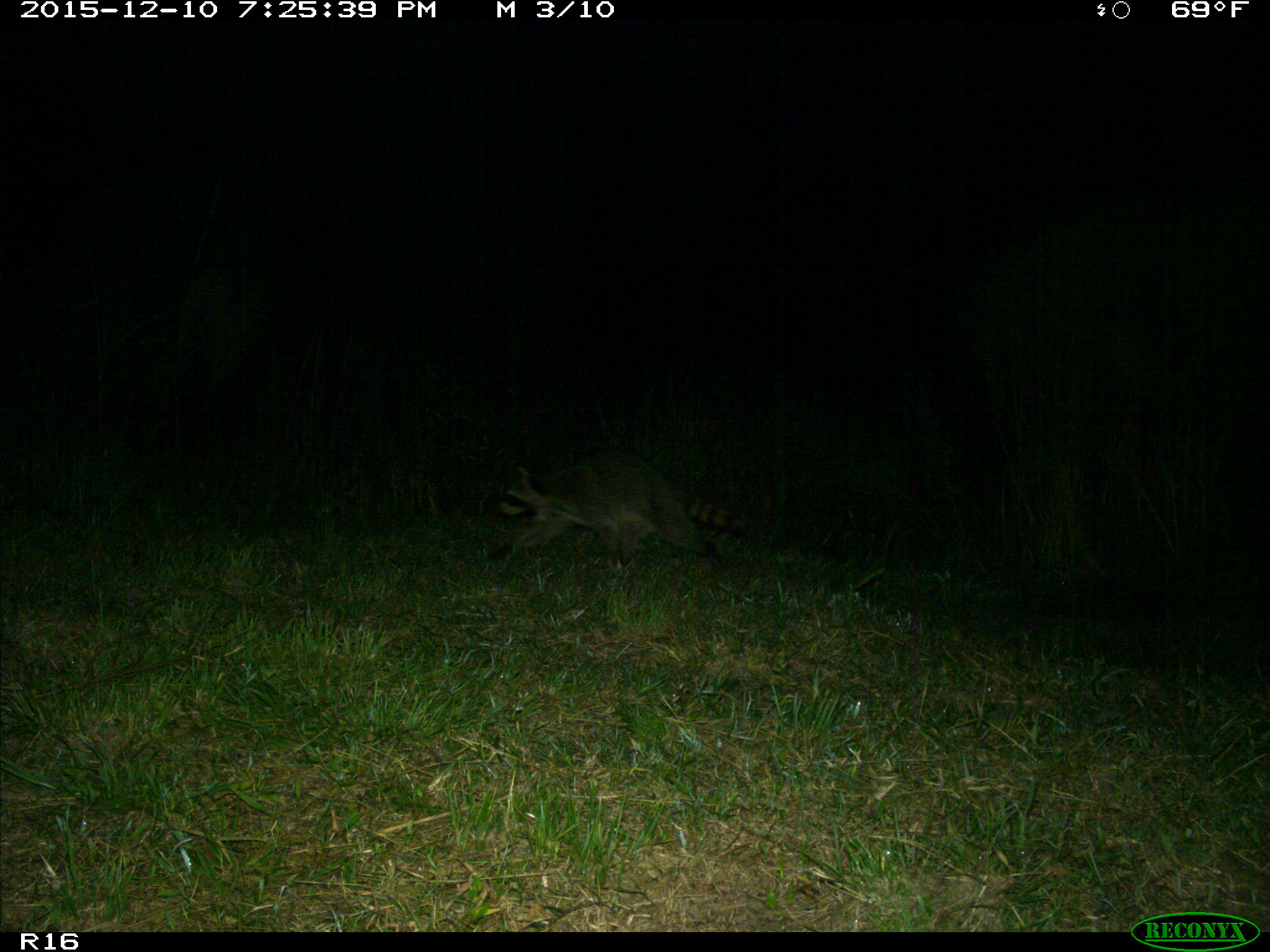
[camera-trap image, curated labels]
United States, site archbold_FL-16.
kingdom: Animalia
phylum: Chordata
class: Mammalia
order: Carnivora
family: Procyonidae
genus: Procyon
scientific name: Procyon lotor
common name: common raccoon